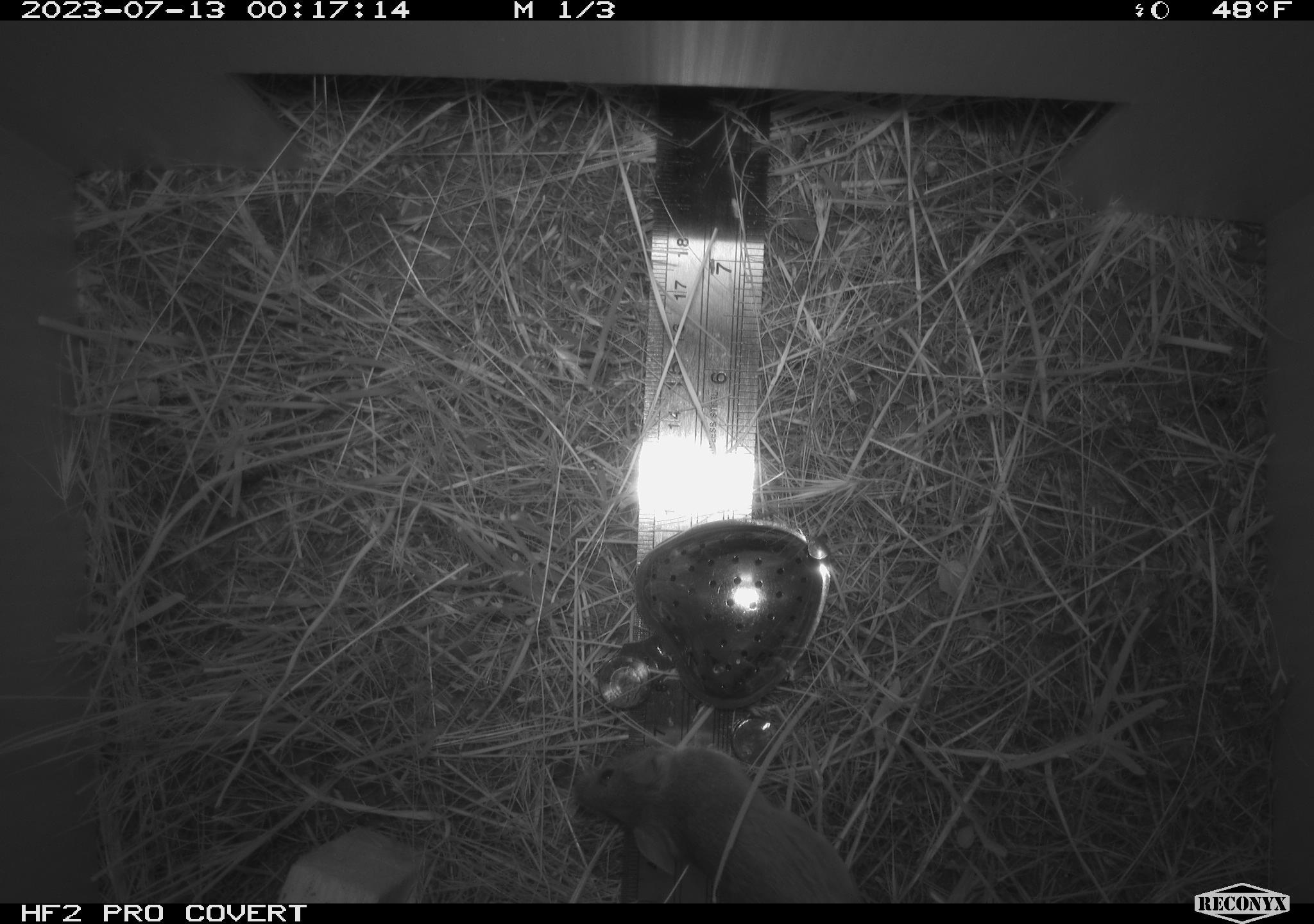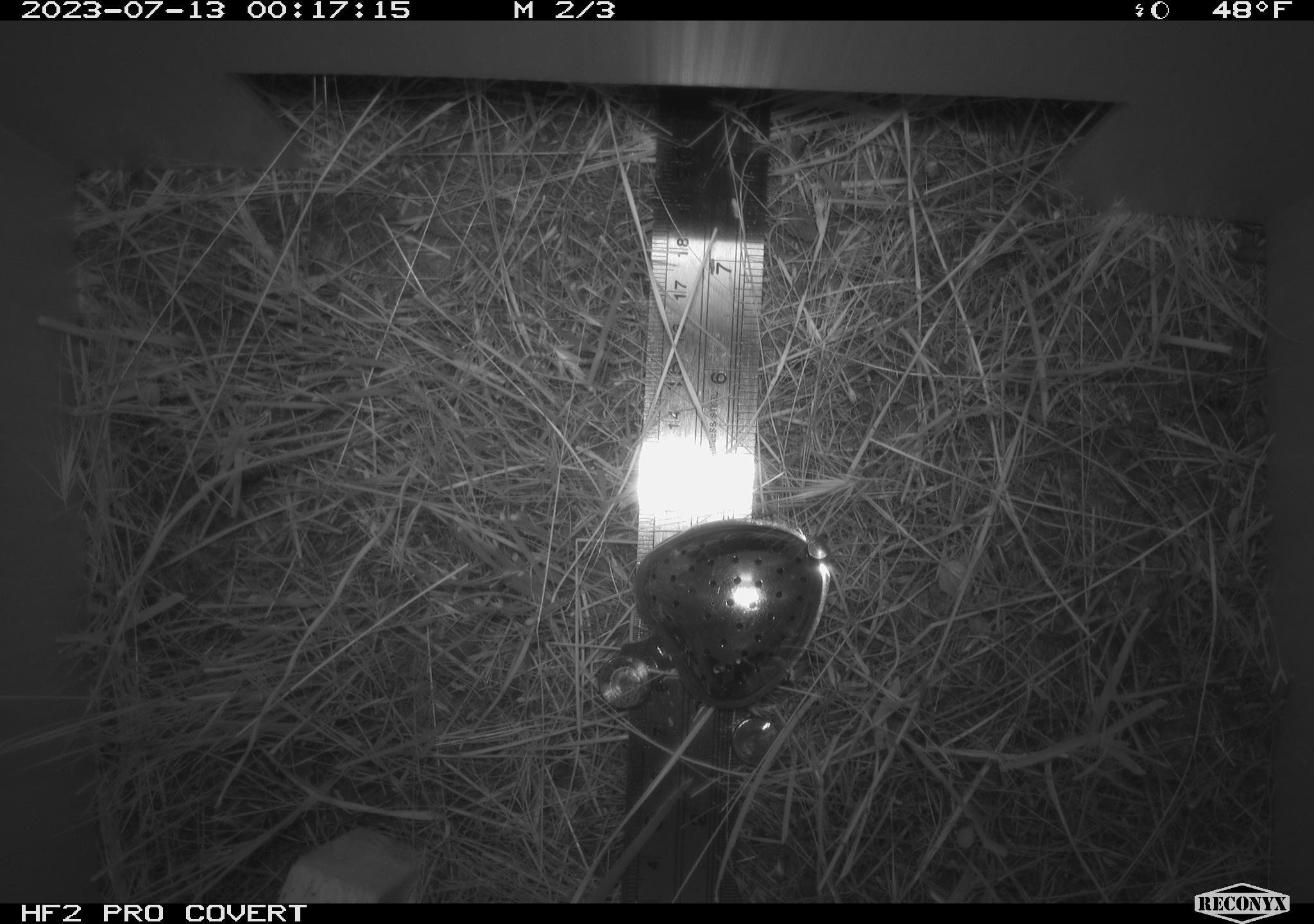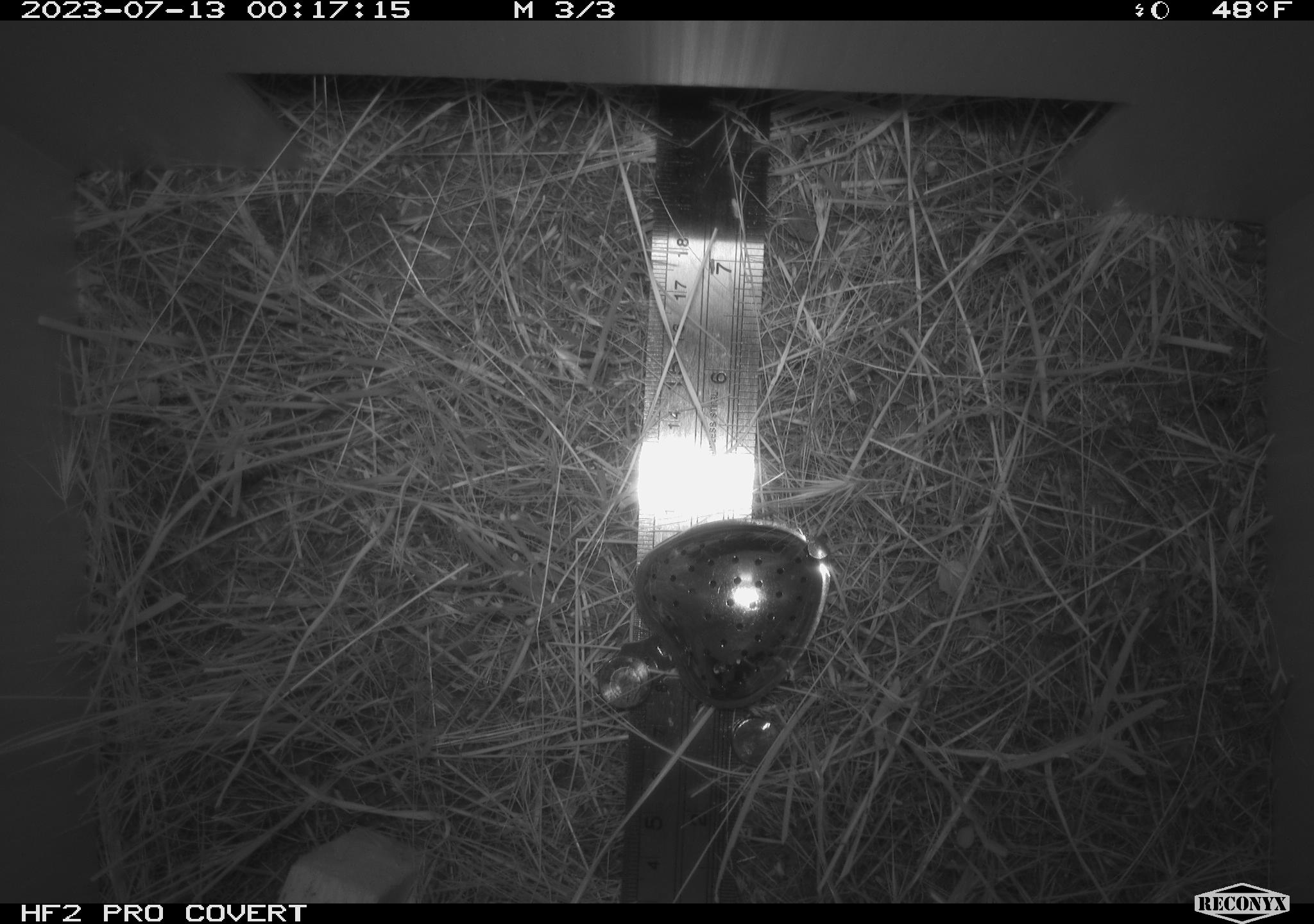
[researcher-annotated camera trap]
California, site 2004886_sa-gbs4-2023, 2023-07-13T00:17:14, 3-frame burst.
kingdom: Animalia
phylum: Chordata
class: Mammalia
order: Rodentia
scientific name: Rodentia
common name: mouse species